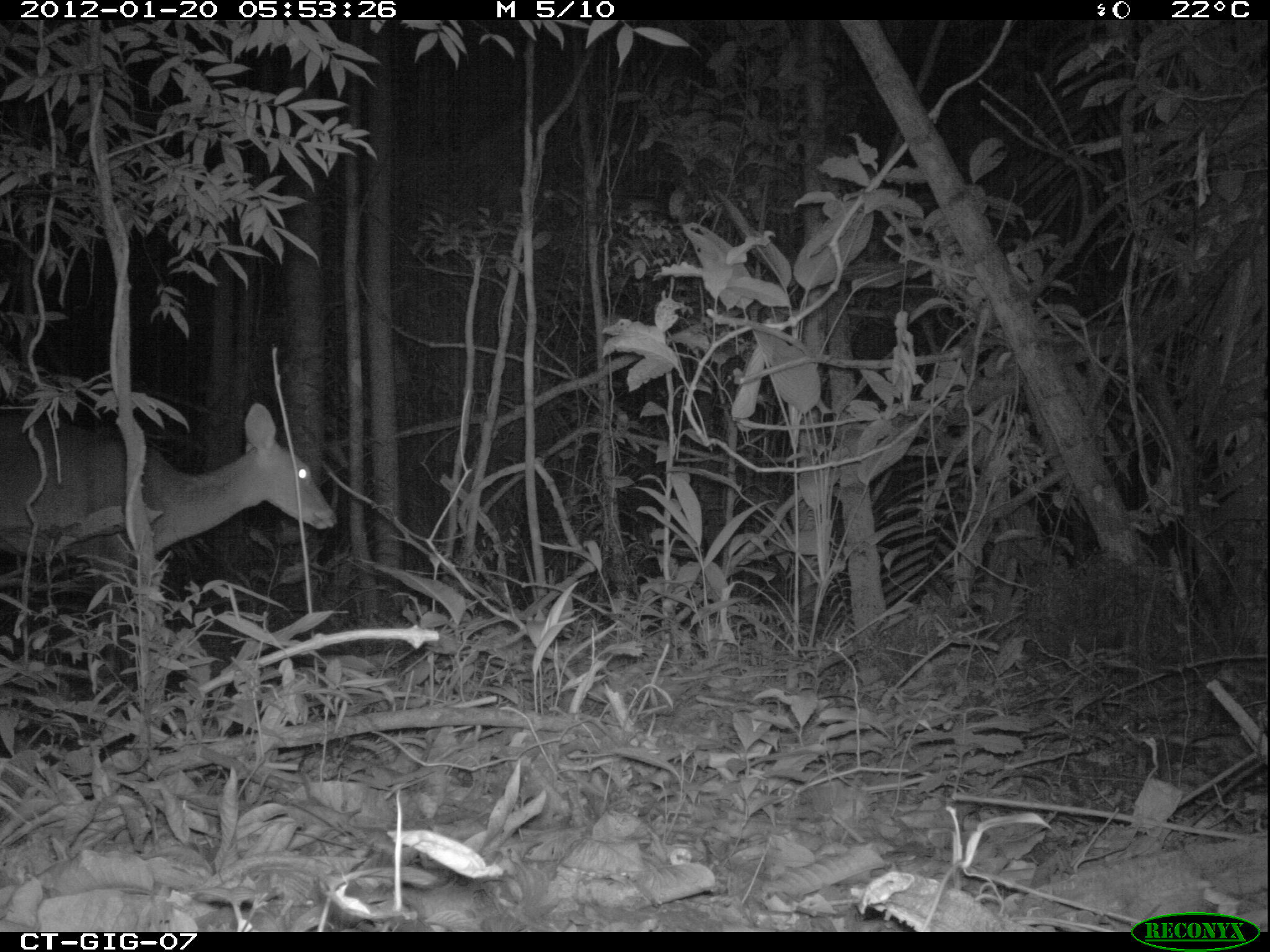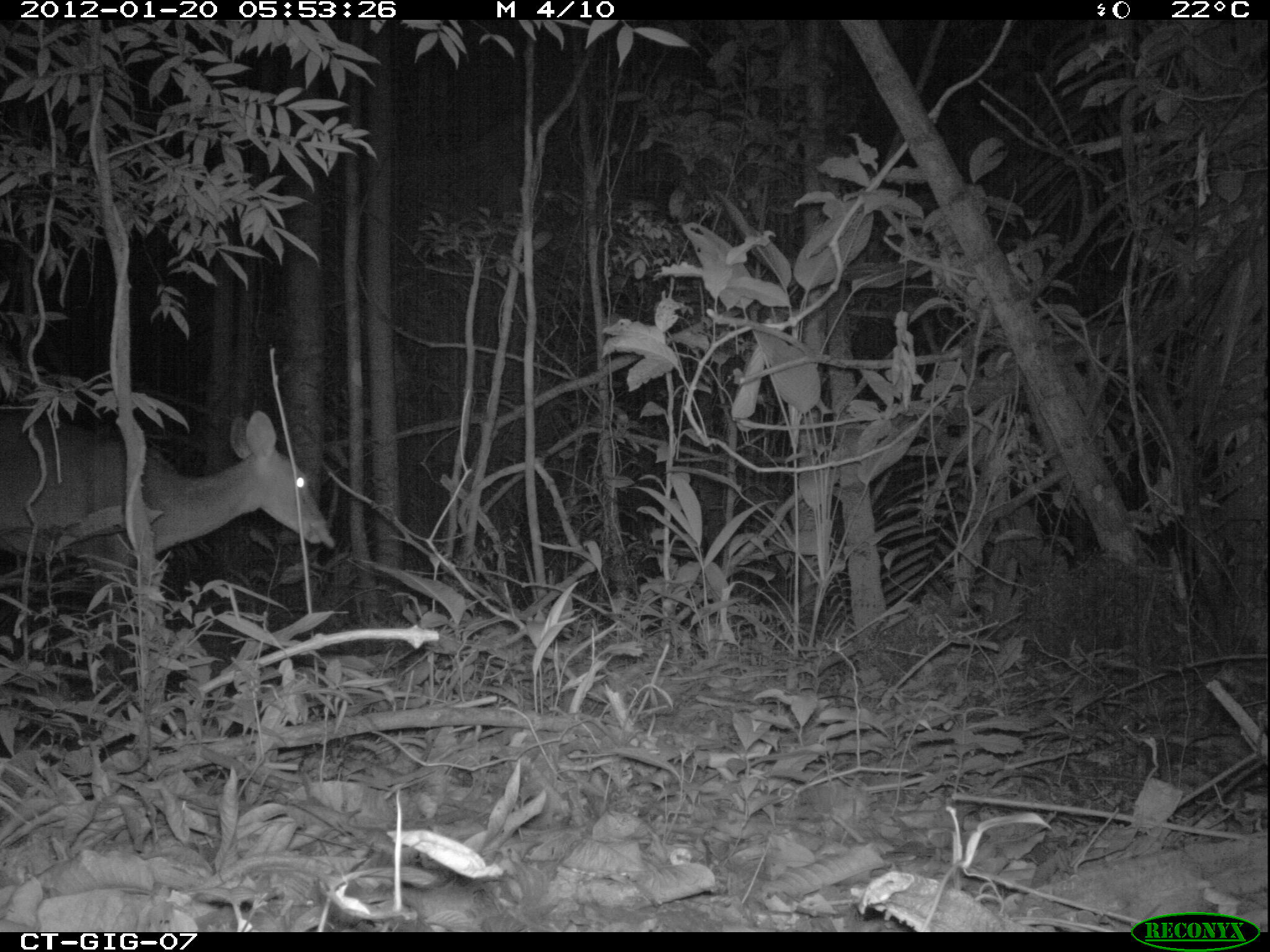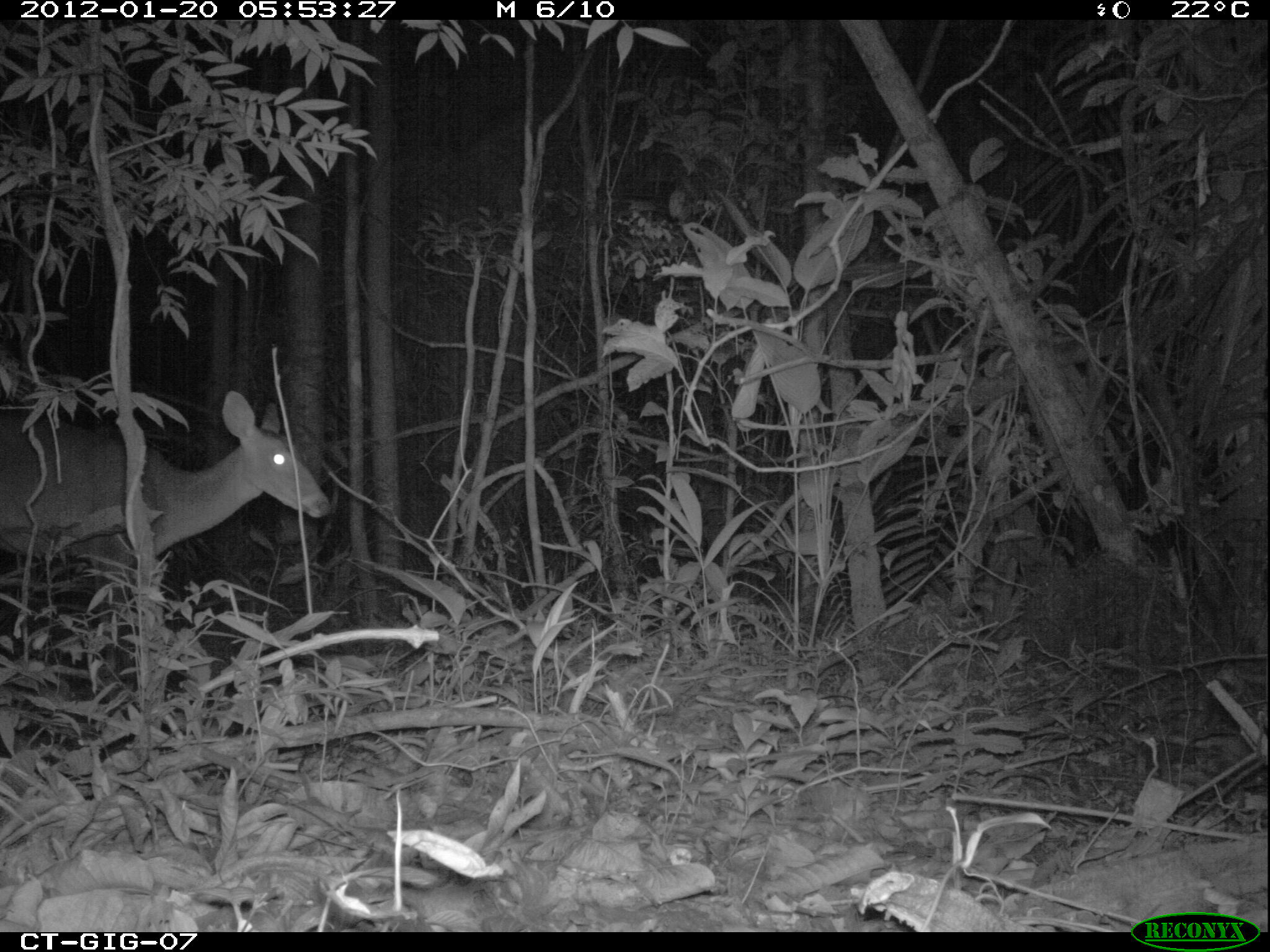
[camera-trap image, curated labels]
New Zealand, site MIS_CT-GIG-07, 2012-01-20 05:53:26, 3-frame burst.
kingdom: Animalia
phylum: Chordata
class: Mammalia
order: Artiodactyla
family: Cervidae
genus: Odocoileus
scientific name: Odocoileus virginianus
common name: white-tailed deer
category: white tailed deer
White tailed deer (white-tailed deer) (Odocoileus virginianus).